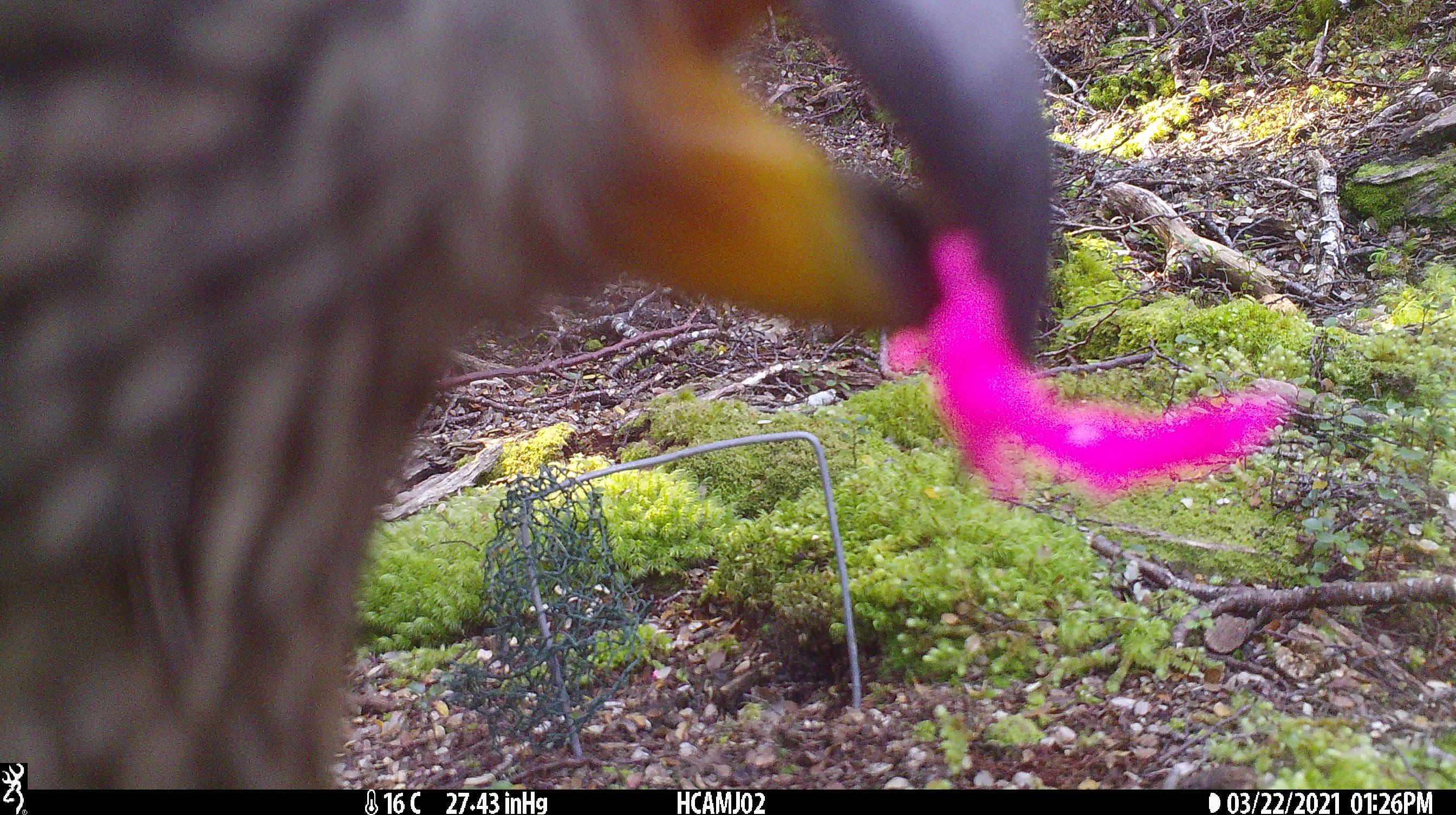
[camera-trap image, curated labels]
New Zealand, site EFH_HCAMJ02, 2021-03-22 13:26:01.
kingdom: Animalia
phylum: Chordata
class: Aves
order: Psittaciformes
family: Strigopidae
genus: Nestor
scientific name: Nestor notabilis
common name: kea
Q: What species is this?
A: Kea (Nestor notabilis).